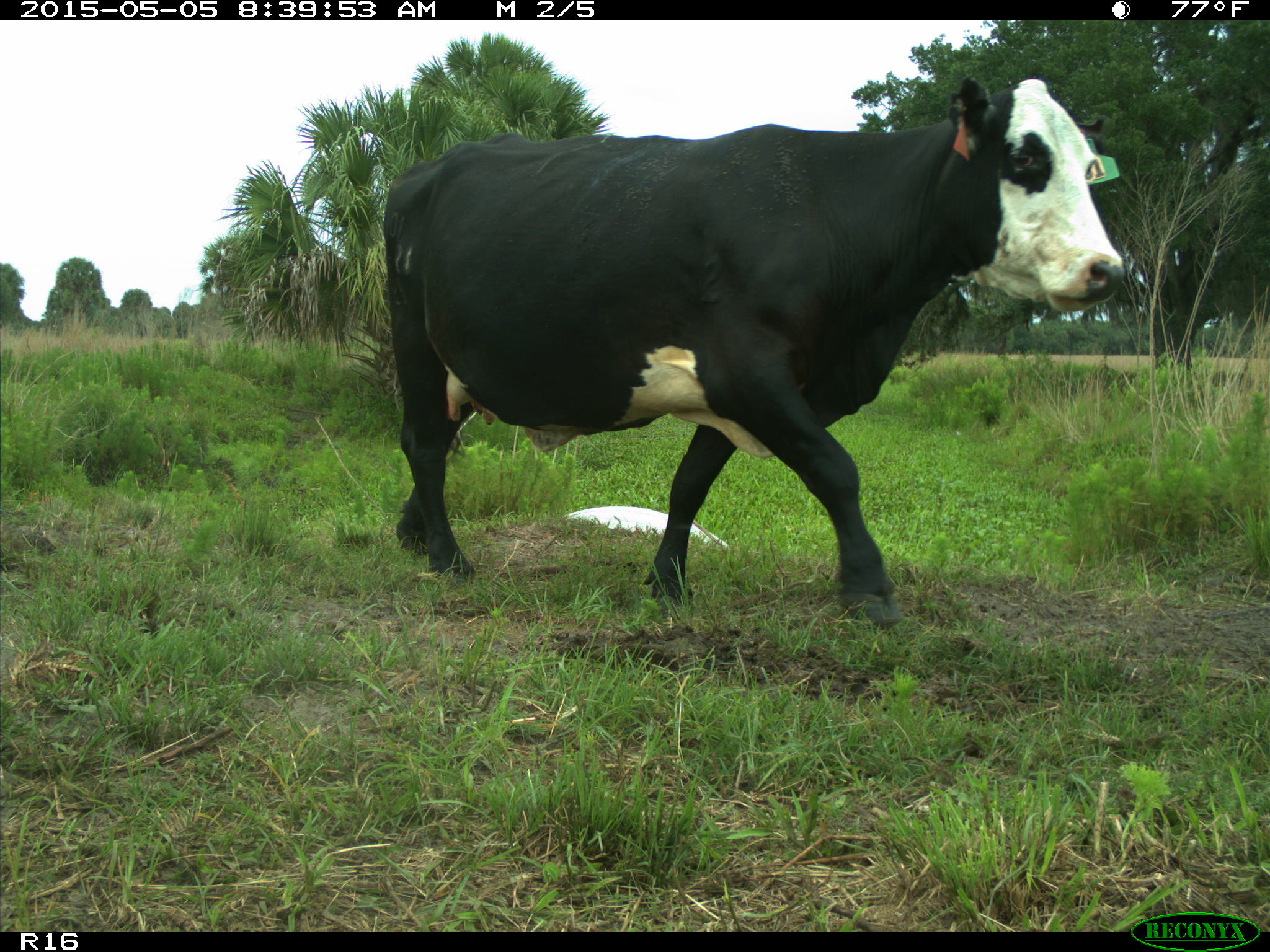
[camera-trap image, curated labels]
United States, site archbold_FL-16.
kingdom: Animalia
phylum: Chordata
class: Mammalia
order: Artiodactyla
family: Bovidae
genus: Bos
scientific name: Bos taurus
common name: domestic cow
Bos taurus (domestic cow).